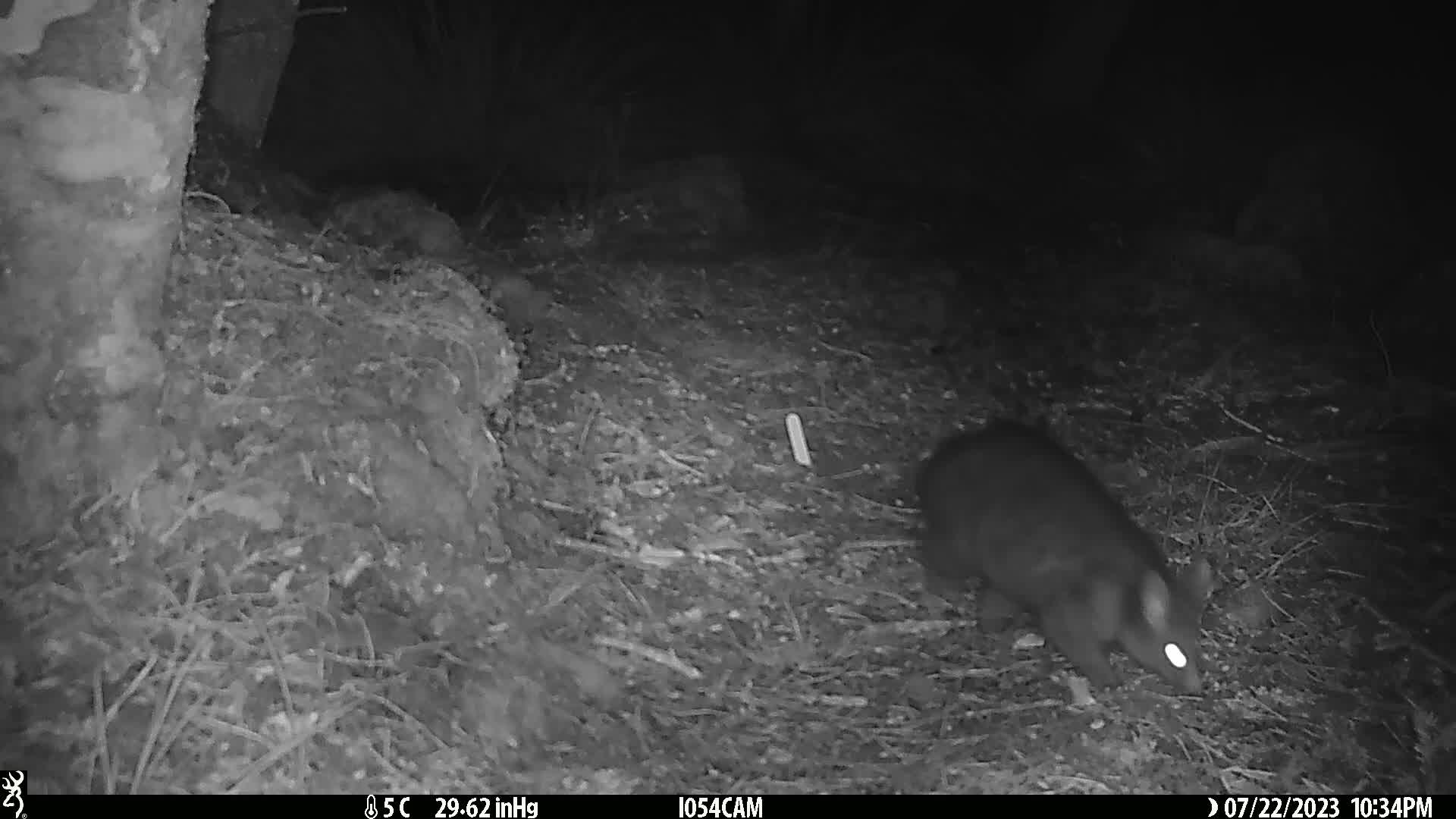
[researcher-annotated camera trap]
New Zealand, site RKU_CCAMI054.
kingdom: Animalia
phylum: Chordata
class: Mammalia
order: Diprotodontia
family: Phalangeridae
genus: Trichosurus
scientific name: Trichosurus vulpecula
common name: common brushtail possum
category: possum